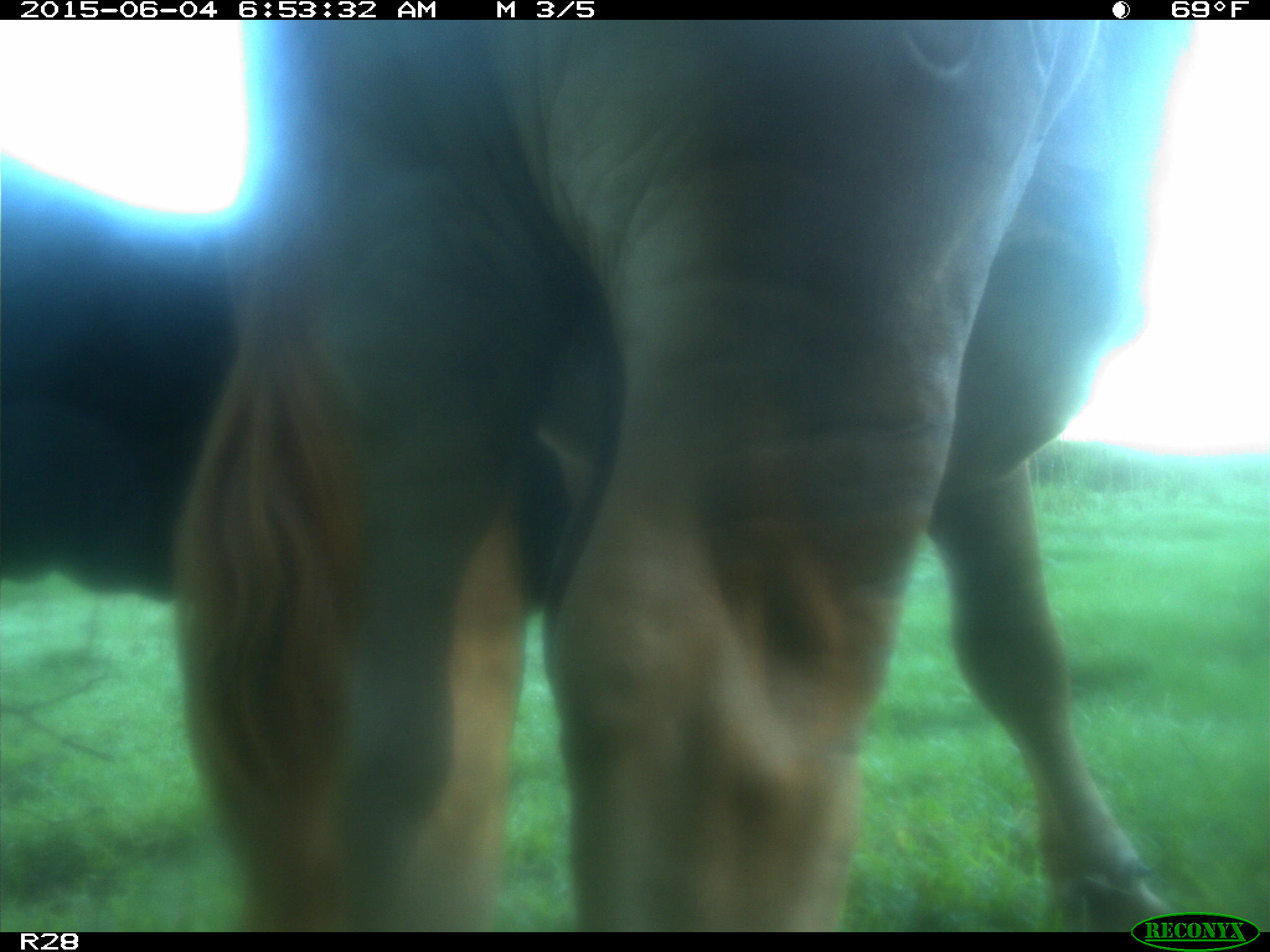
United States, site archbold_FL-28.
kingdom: Animalia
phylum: Chordata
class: Mammalia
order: Artiodactyla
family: Bovidae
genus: Bos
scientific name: Bos taurus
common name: domestic cow